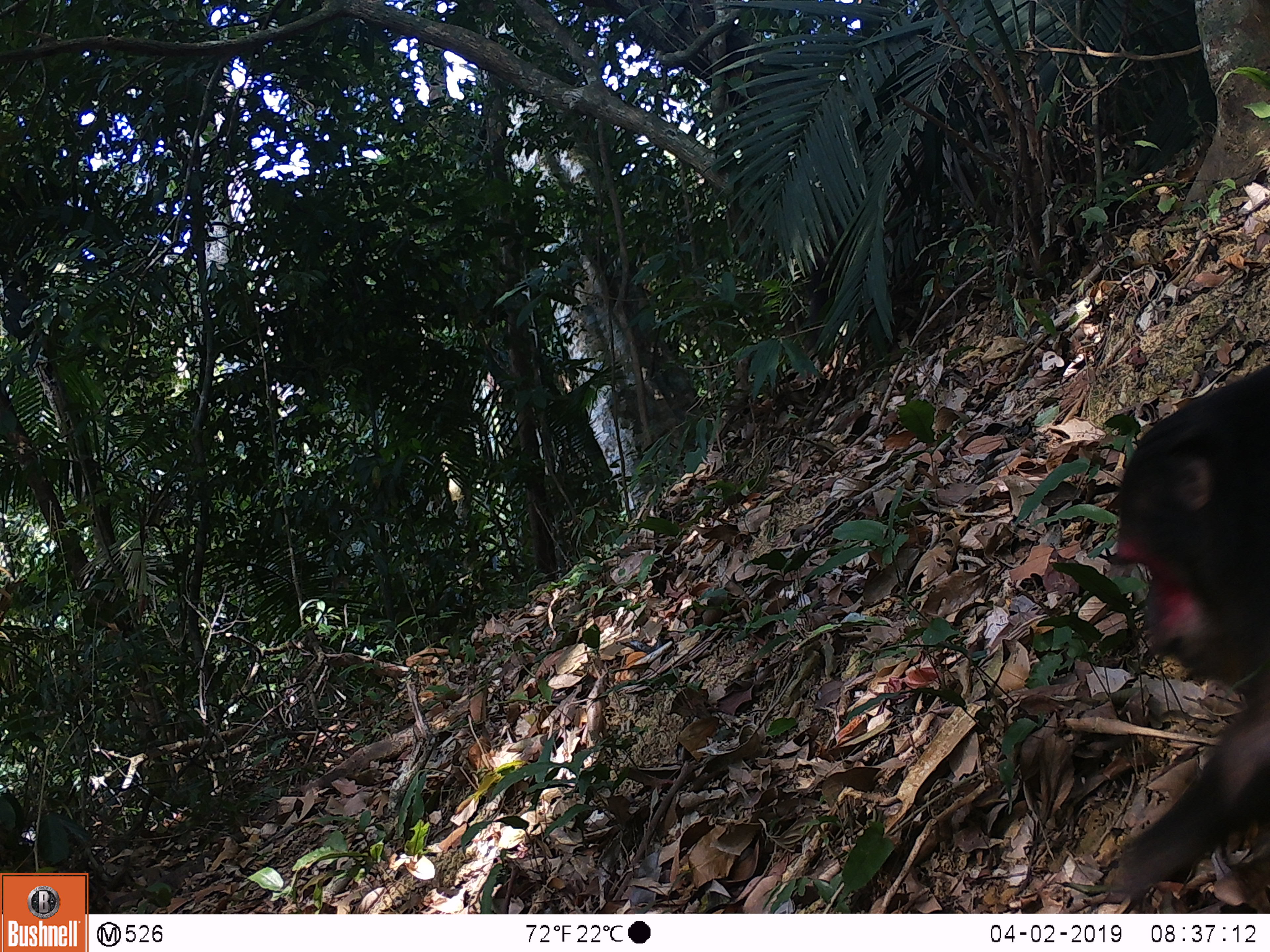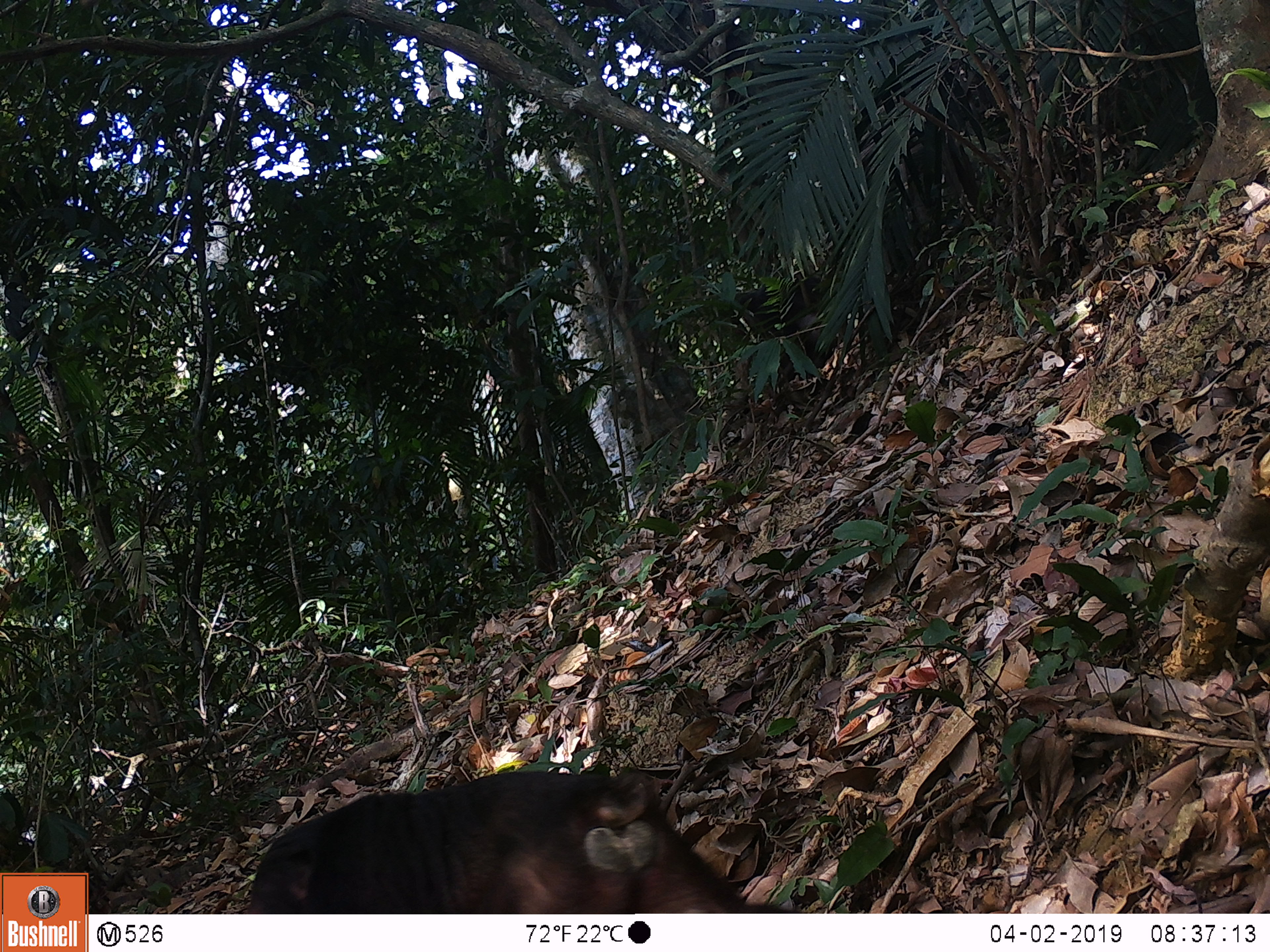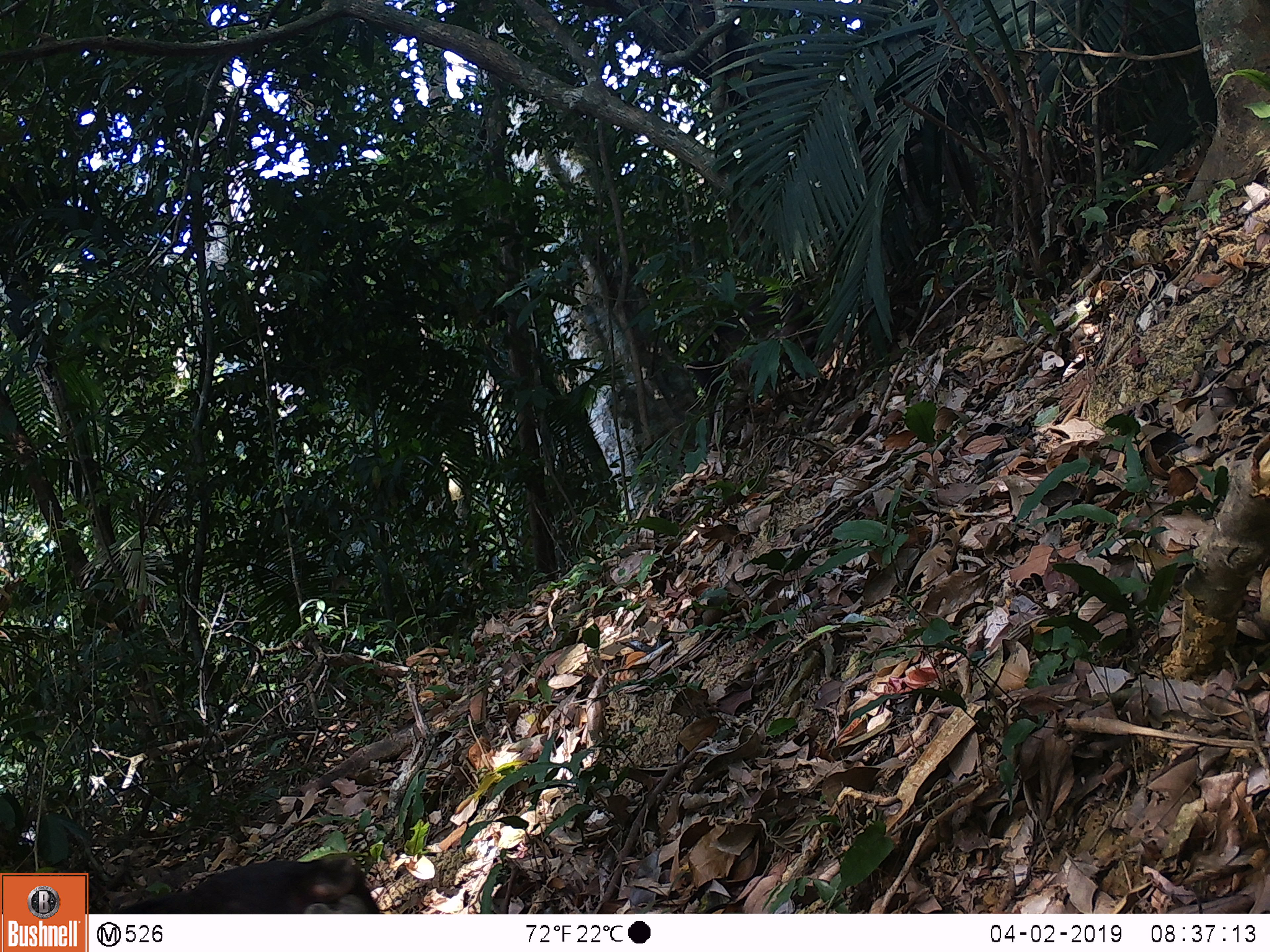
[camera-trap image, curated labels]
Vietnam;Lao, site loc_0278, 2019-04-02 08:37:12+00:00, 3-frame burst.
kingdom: Animalia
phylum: Chordata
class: Mammalia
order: Primates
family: Cercopithecidae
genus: Macaca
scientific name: Macaca arctoides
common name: stump-tailed macaque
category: stump tailed macaque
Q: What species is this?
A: Stump tailed macaque (stump-tailed macaque) (Macaca arctoides).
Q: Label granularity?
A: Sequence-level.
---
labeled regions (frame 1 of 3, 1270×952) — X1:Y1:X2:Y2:
stump tailed macaque: 1104:360:1270:903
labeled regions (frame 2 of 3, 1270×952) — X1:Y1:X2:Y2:
stump tailed macaque: 247:767:802:913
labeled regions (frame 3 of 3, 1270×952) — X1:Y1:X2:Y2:
stump tailed macaque: 112:853:385:914